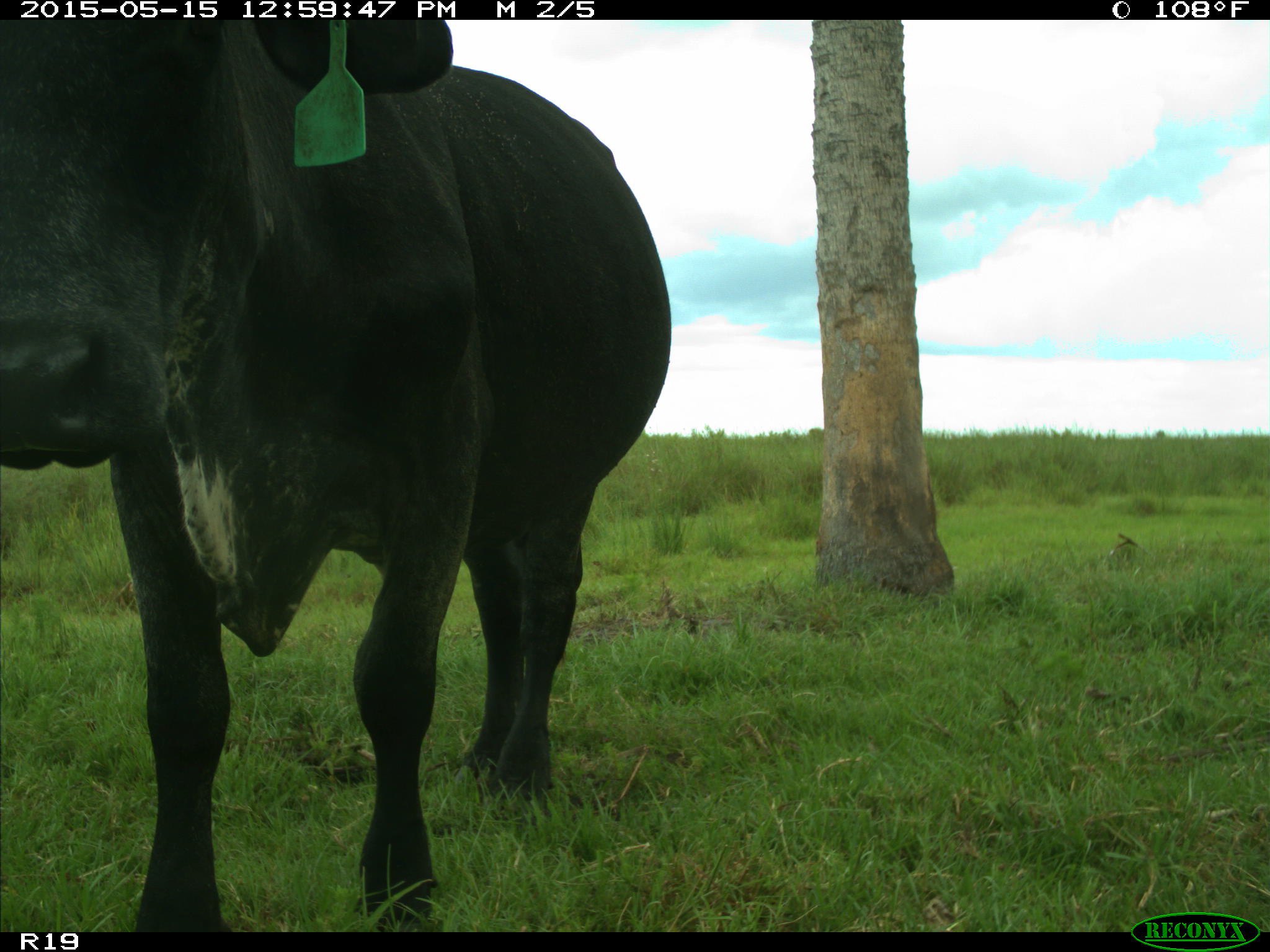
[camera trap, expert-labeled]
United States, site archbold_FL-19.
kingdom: Animalia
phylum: Chordata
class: Mammalia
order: Artiodactyla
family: Bovidae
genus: Bos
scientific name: Bos taurus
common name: domestic cow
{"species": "Bos taurus (domestic cow)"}